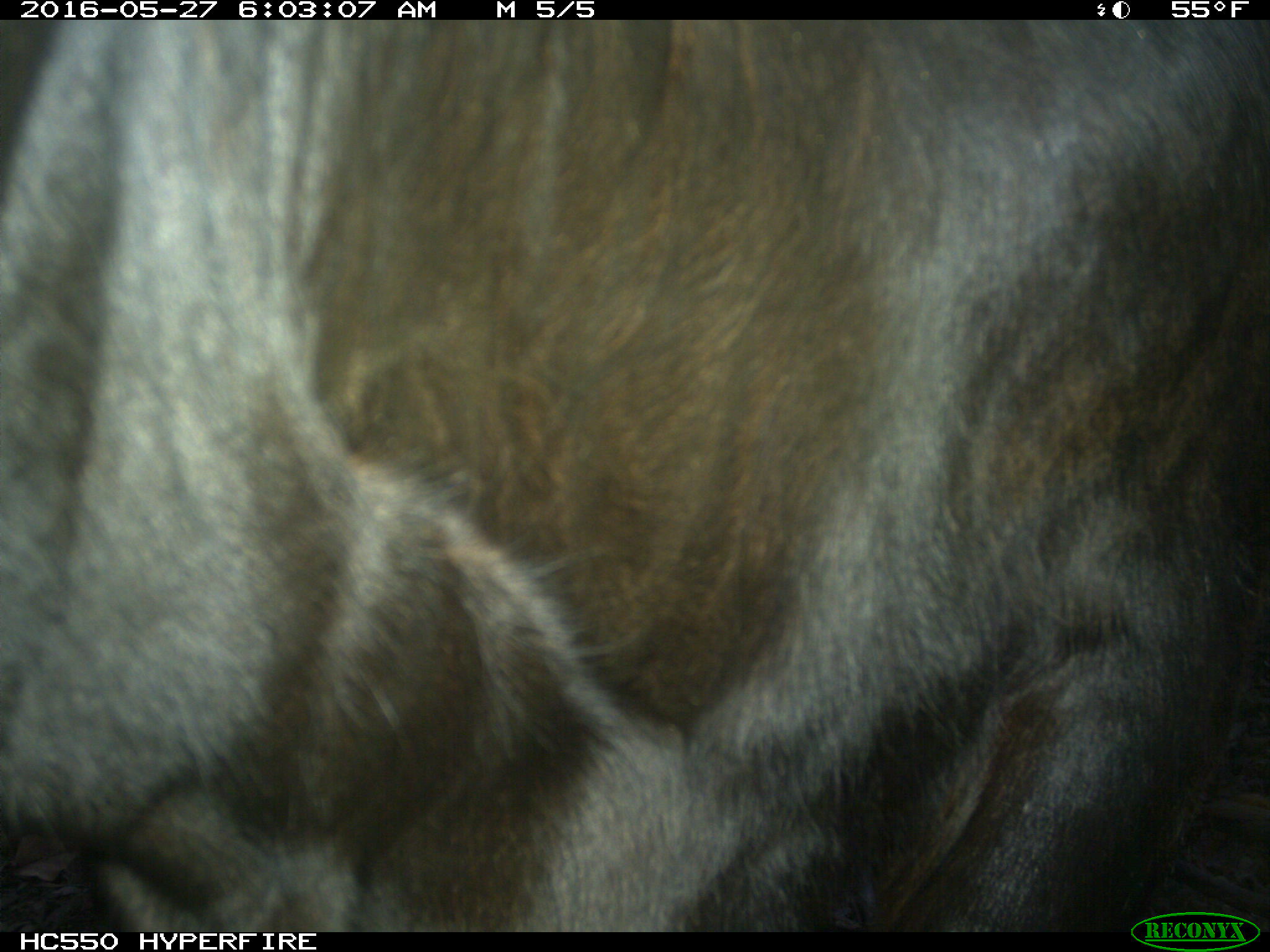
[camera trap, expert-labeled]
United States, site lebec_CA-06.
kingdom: Animalia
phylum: Chordata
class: Mammalia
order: Artiodactyla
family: Bovidae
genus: Bos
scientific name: Bos taurus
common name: domestic cow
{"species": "Bos taurus (domestic cow)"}